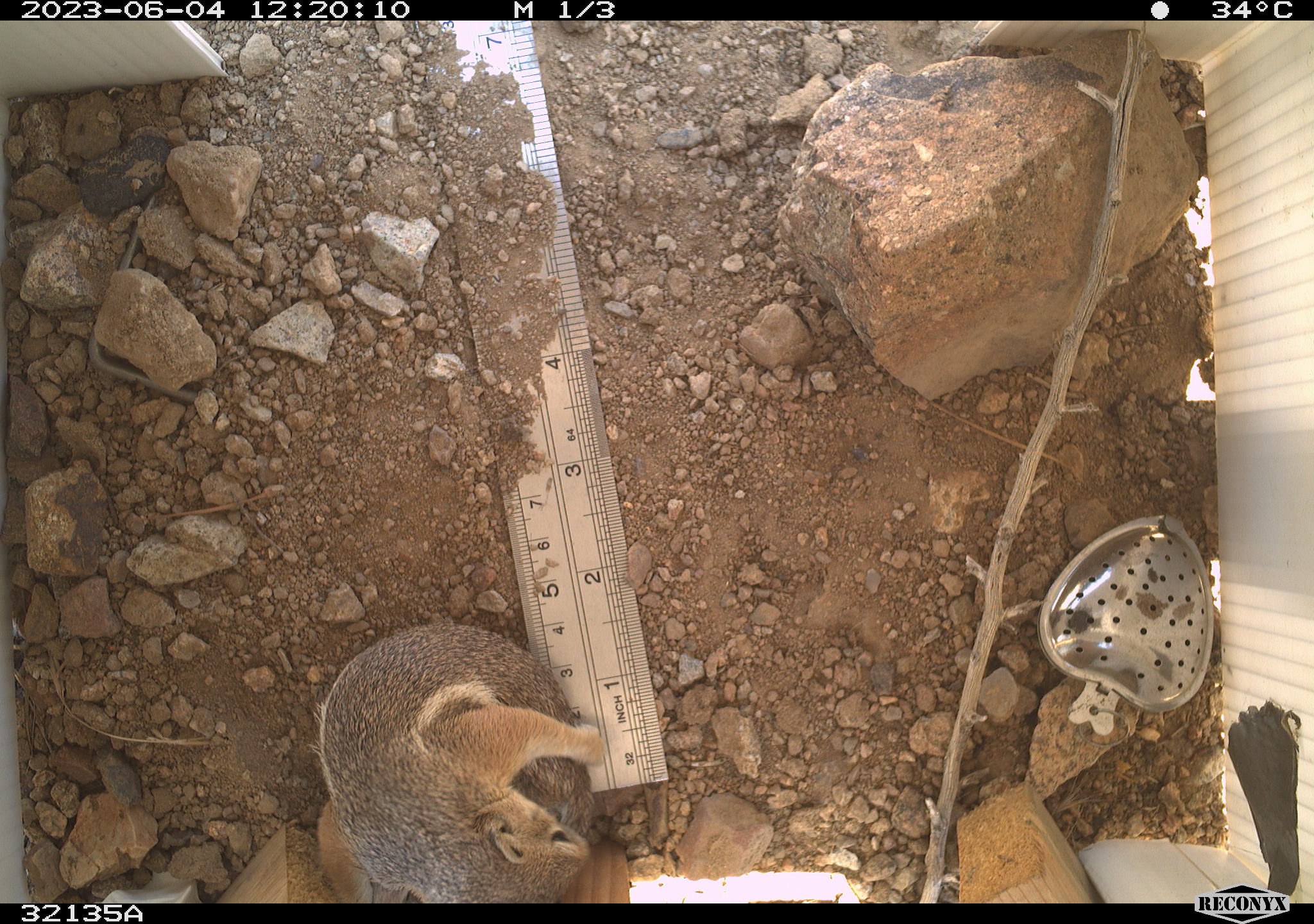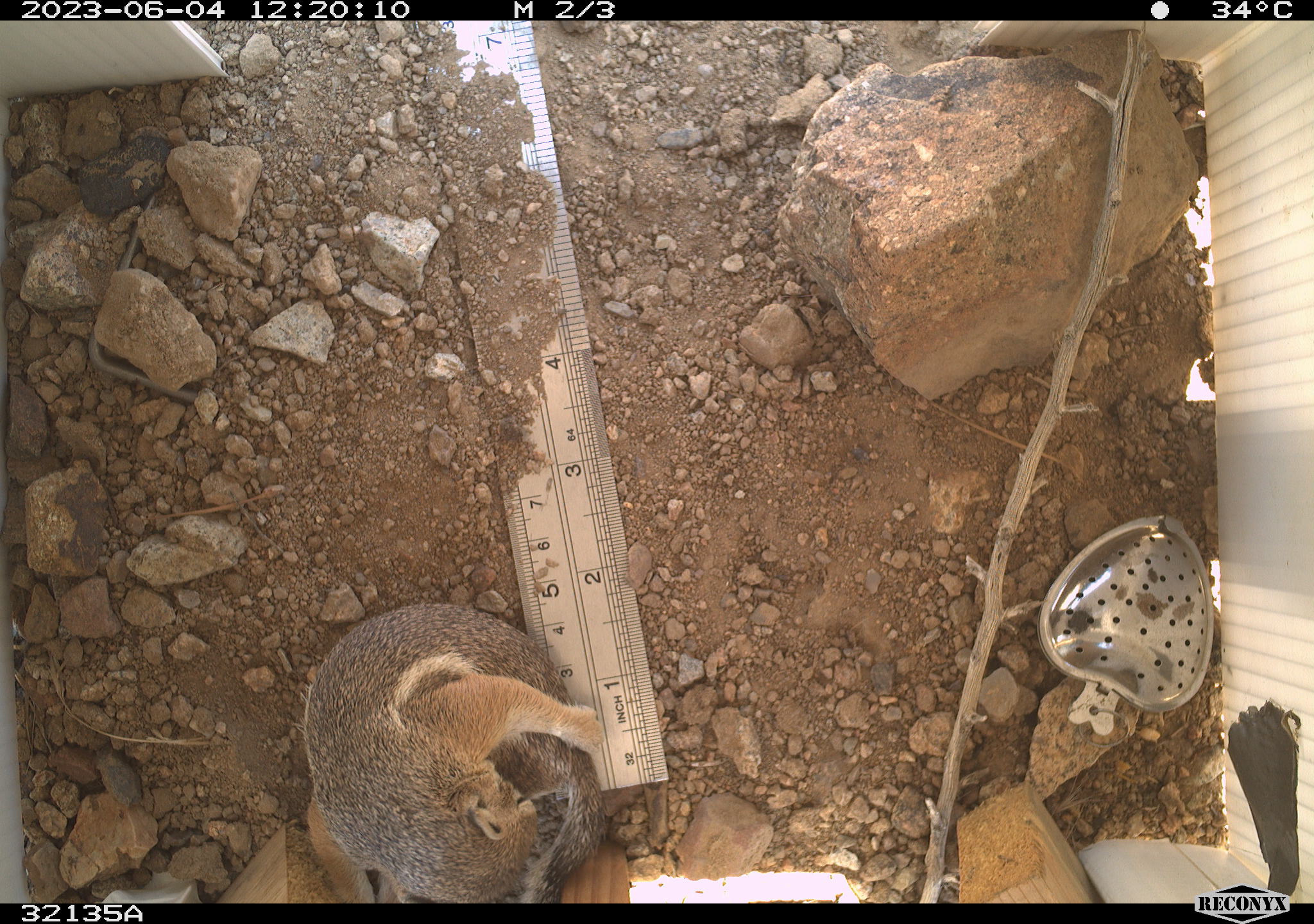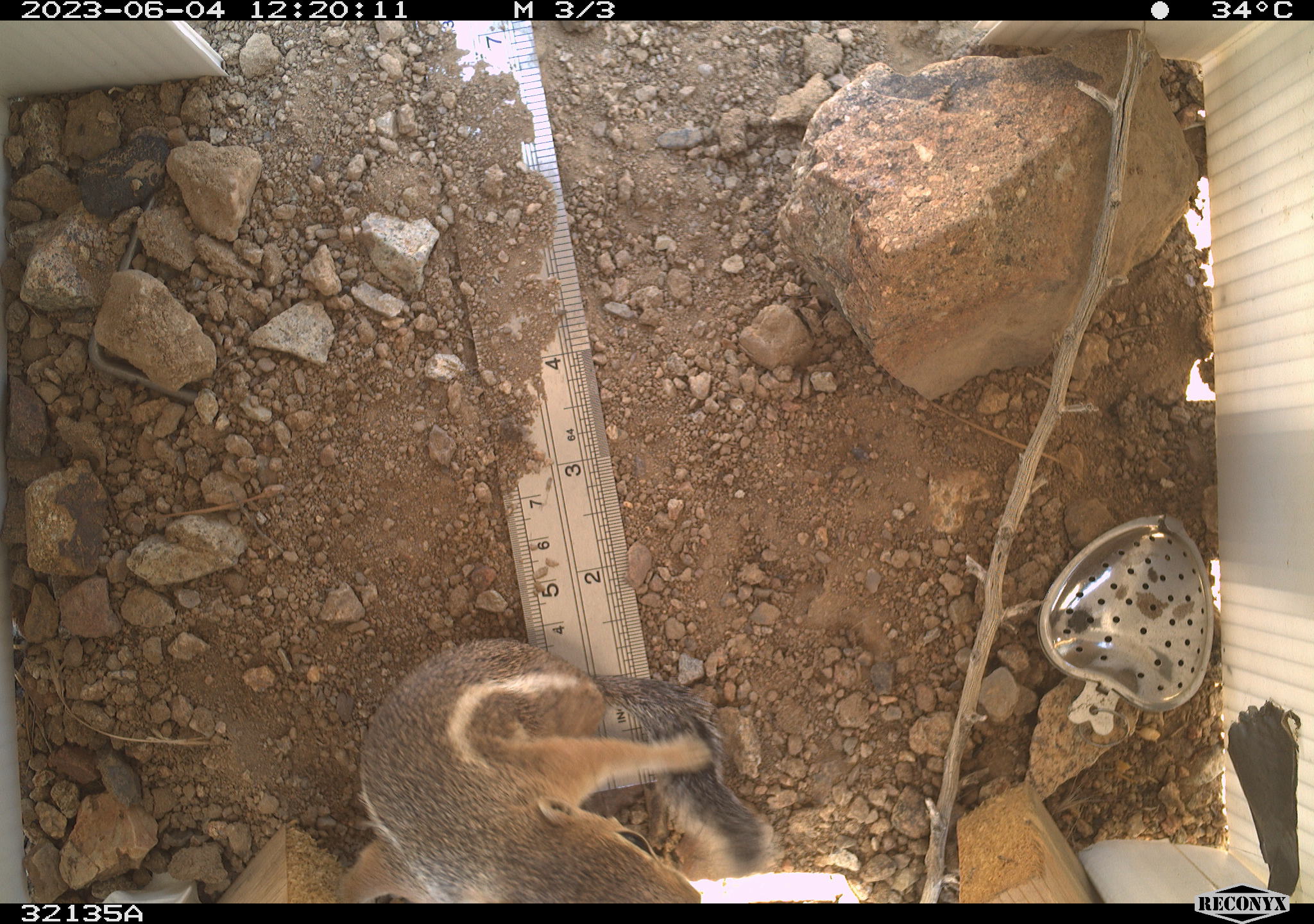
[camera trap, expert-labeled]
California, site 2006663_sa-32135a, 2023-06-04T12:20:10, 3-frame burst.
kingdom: Animalia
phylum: Chordata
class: Mammalia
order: Rodentia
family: Sciuridae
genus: Ammospermophilus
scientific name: Ammospermophilus leucurus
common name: white-tailed antelope squirrel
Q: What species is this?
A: White-tailed antelope squirrel (Ammospermophilus leucurus).